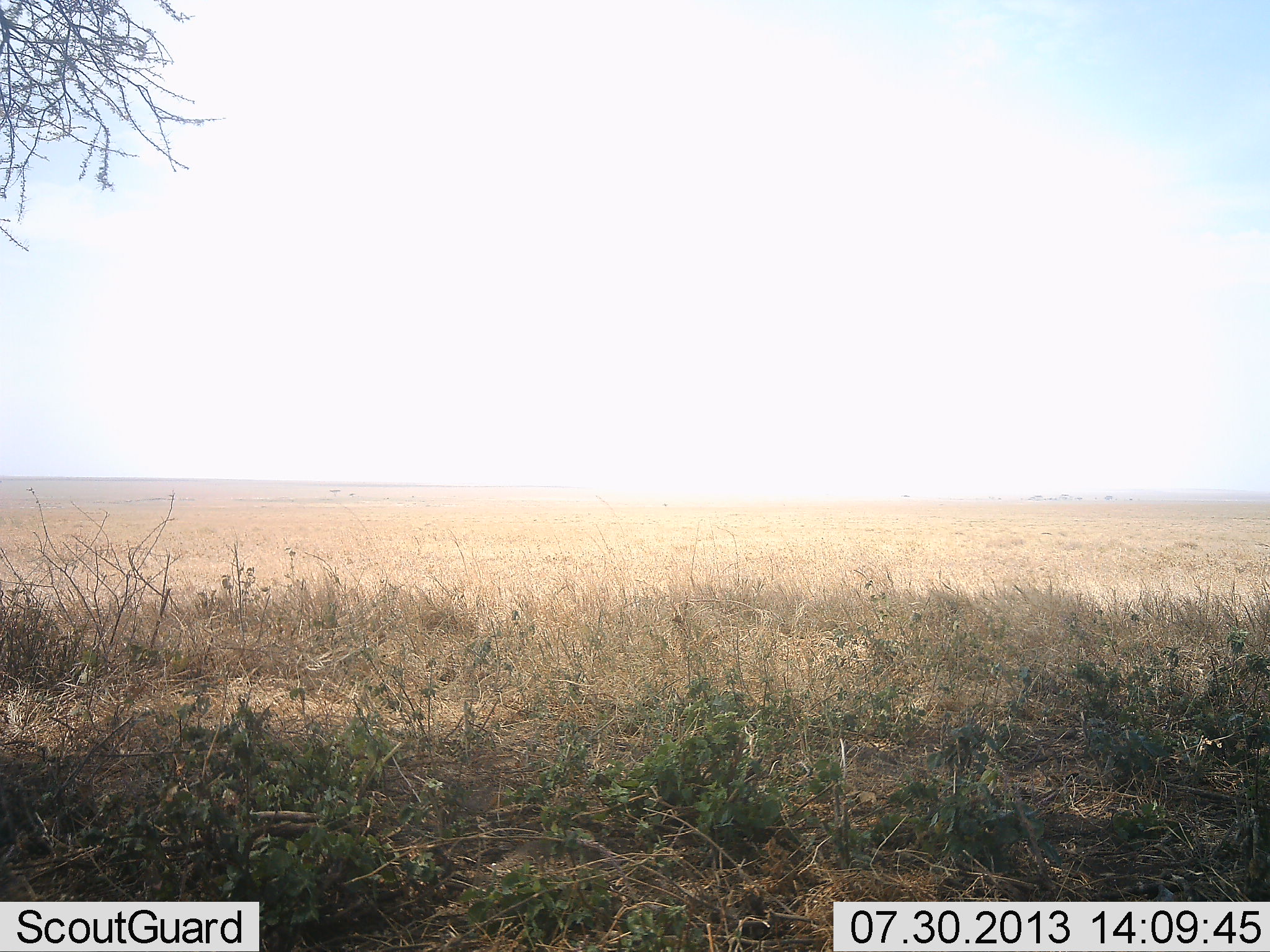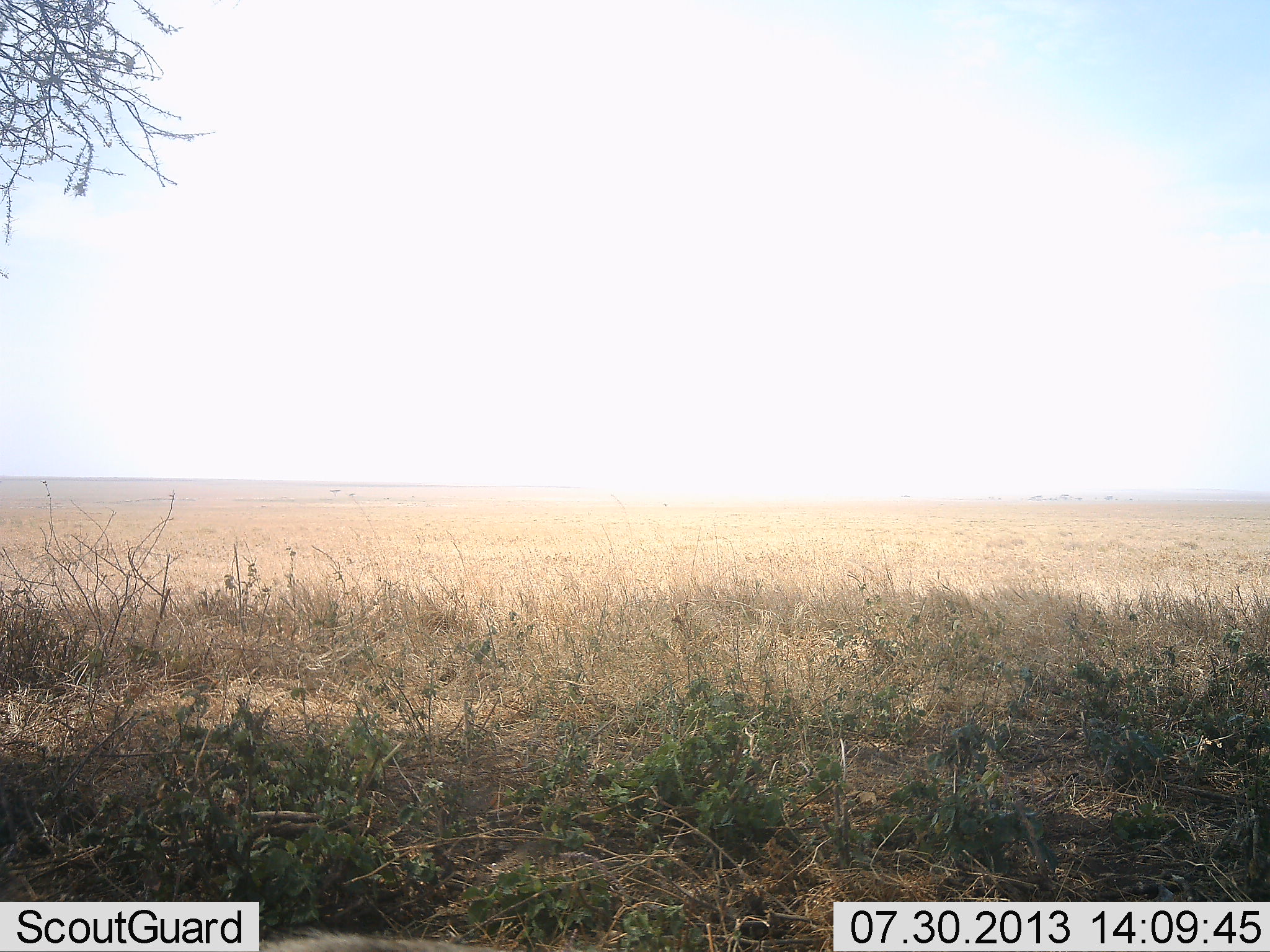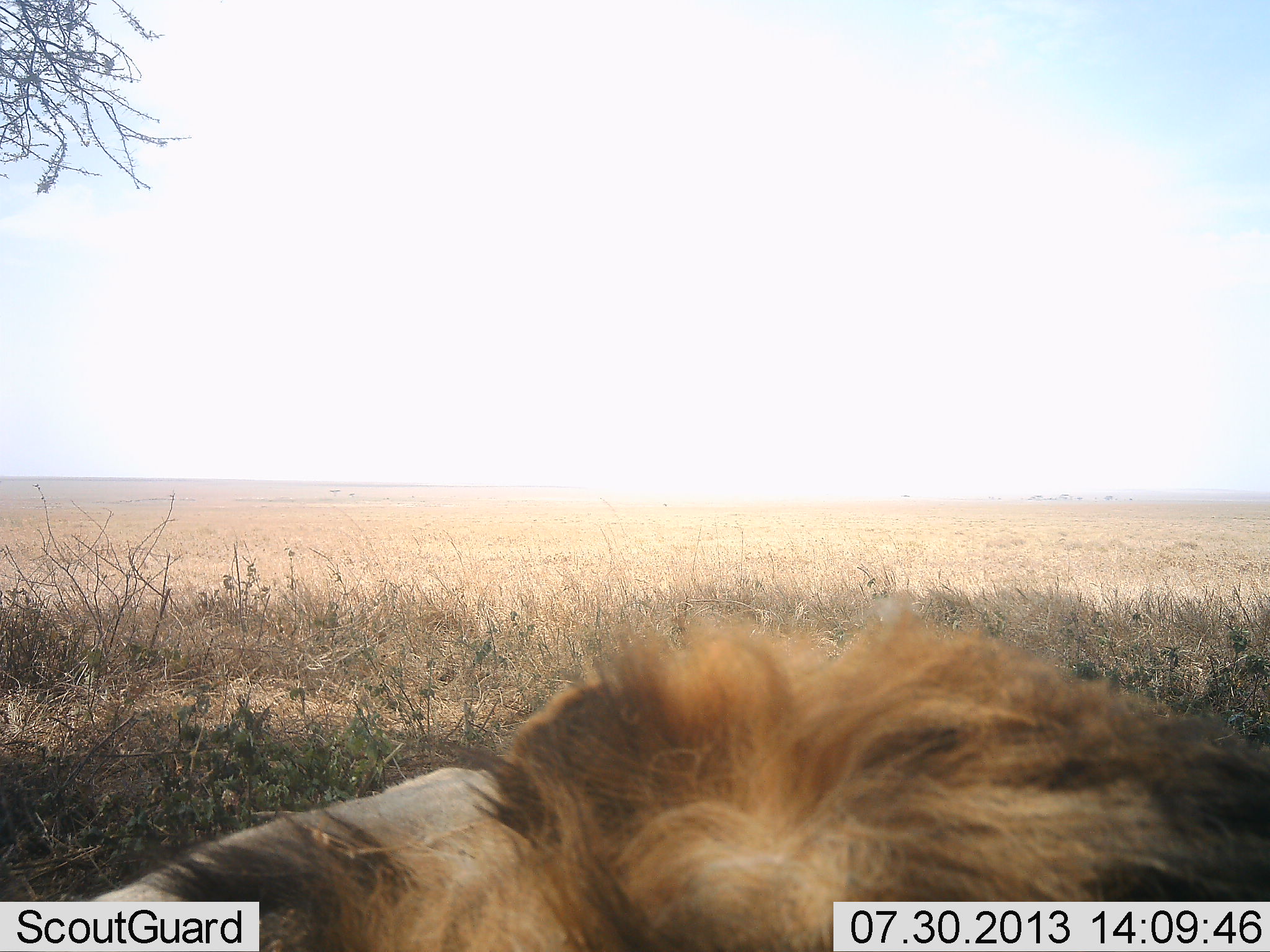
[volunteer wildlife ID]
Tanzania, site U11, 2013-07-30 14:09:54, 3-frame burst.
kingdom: Animalia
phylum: Chordata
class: Mammalia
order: Carnivora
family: Felidae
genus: Panthera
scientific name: Panthera leo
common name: lion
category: lionmale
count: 1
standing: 5%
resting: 67%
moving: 24%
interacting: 5%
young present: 0%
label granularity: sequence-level